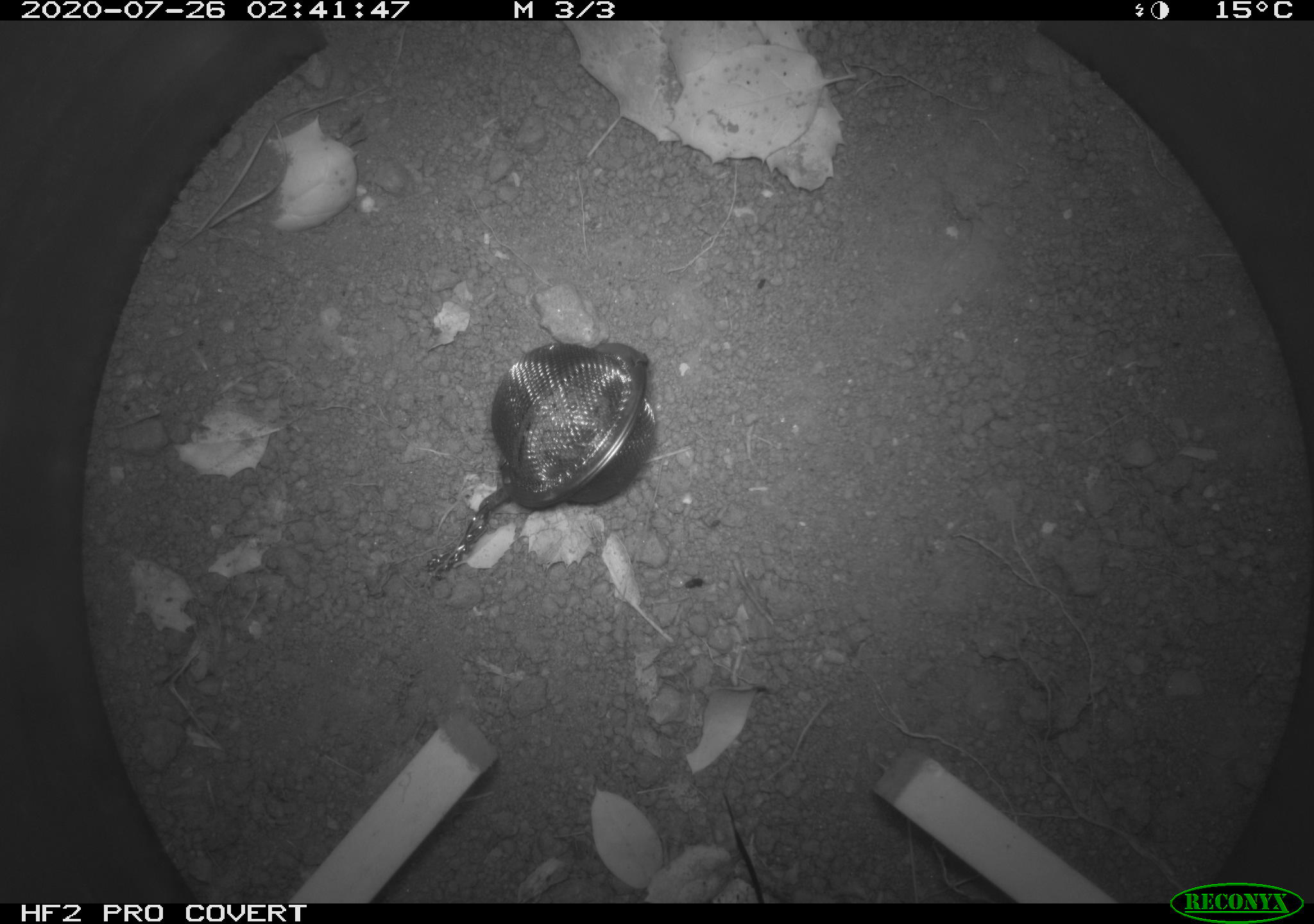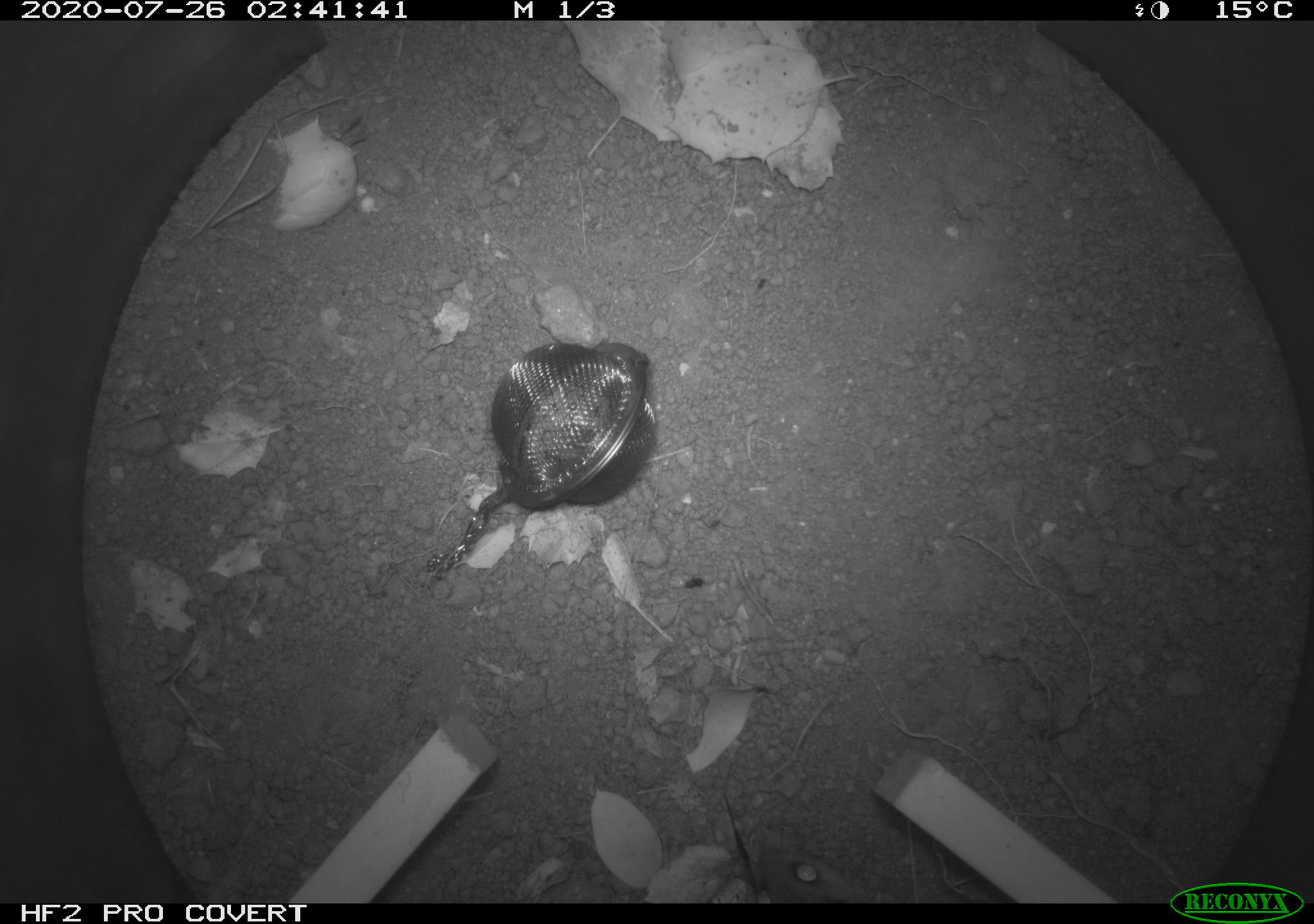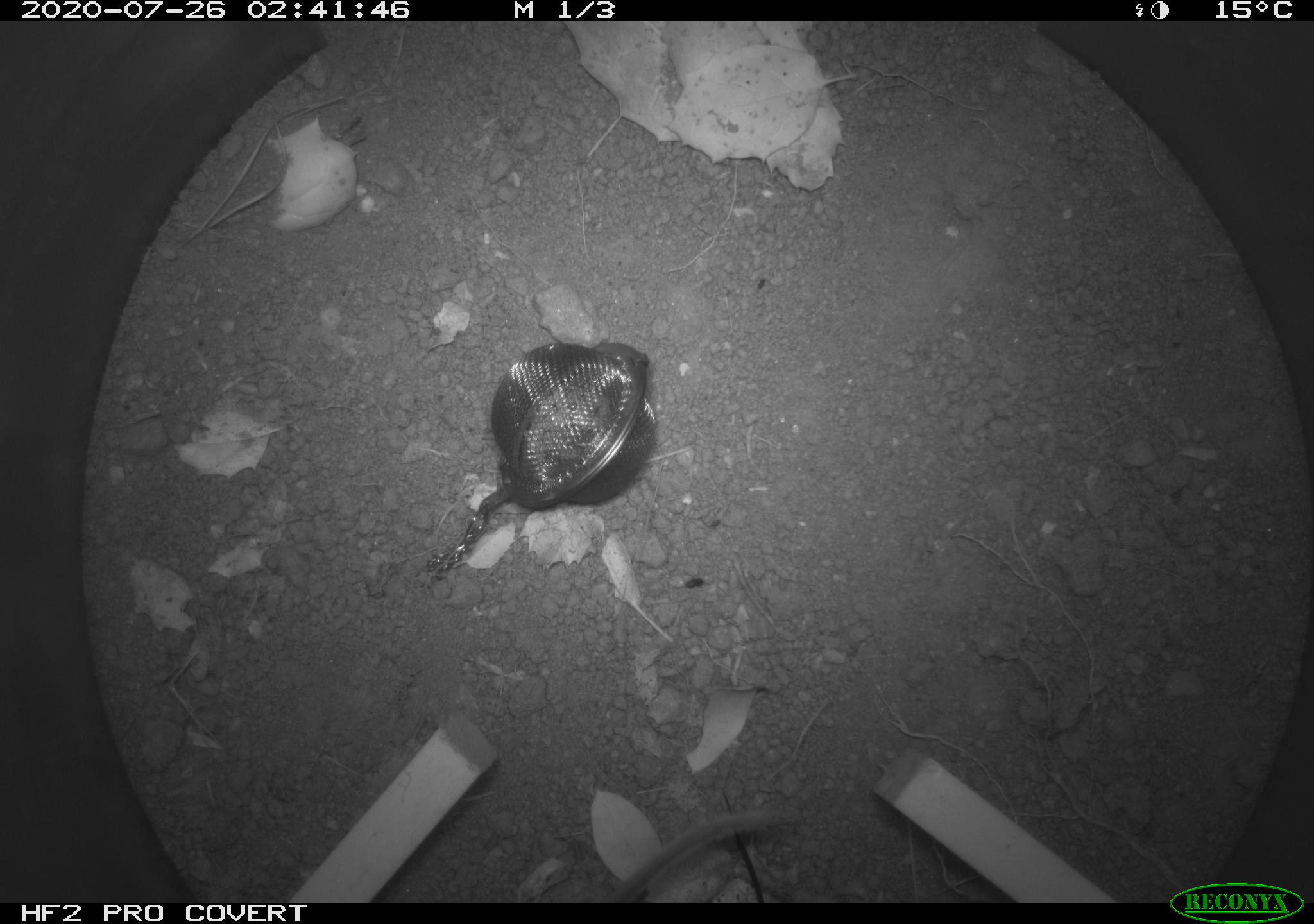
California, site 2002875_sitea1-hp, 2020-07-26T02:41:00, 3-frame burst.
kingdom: Animalia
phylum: Chordata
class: Mammalia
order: Rodentia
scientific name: Rodentia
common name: rodent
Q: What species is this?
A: Rodent (Rodentia).